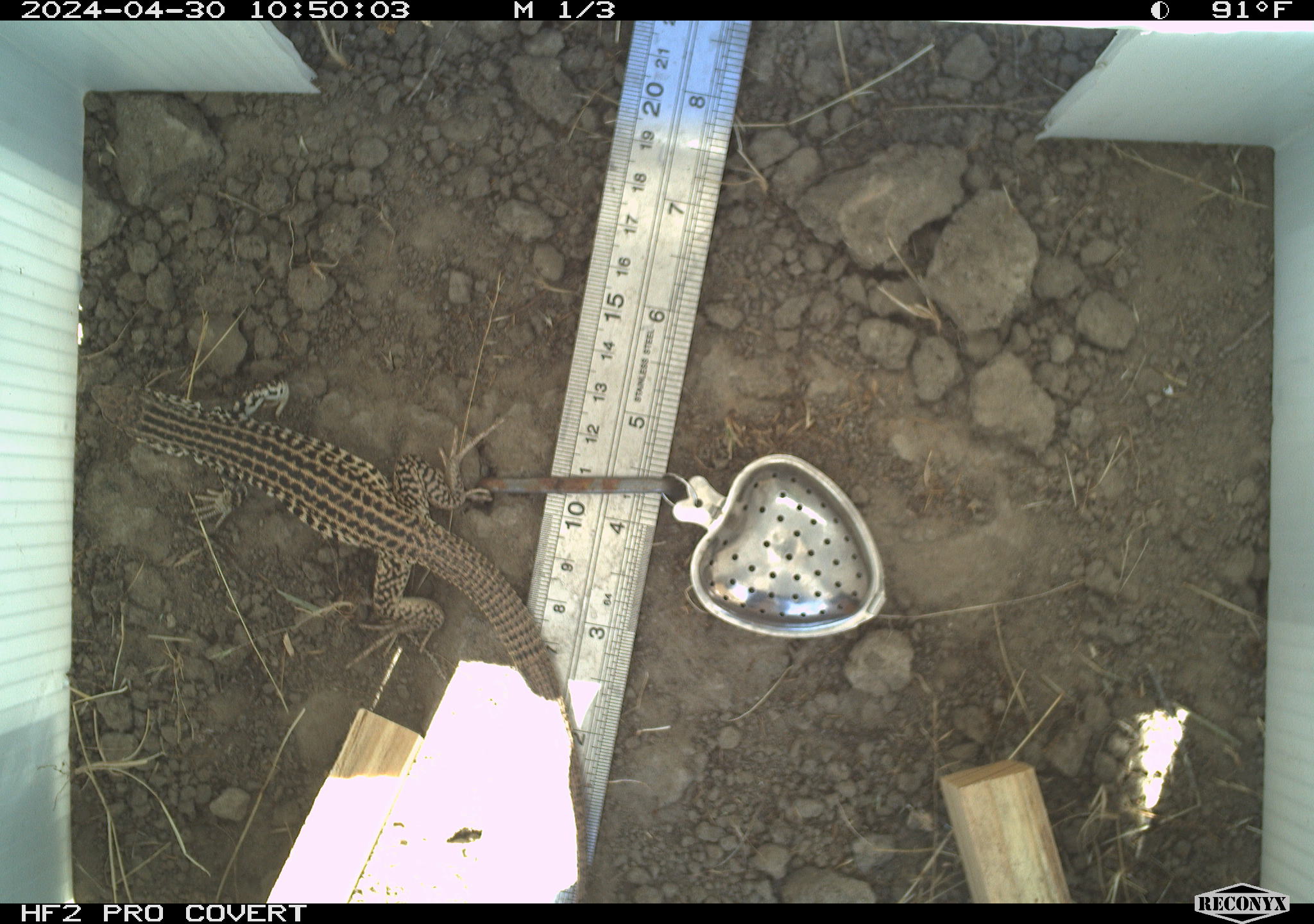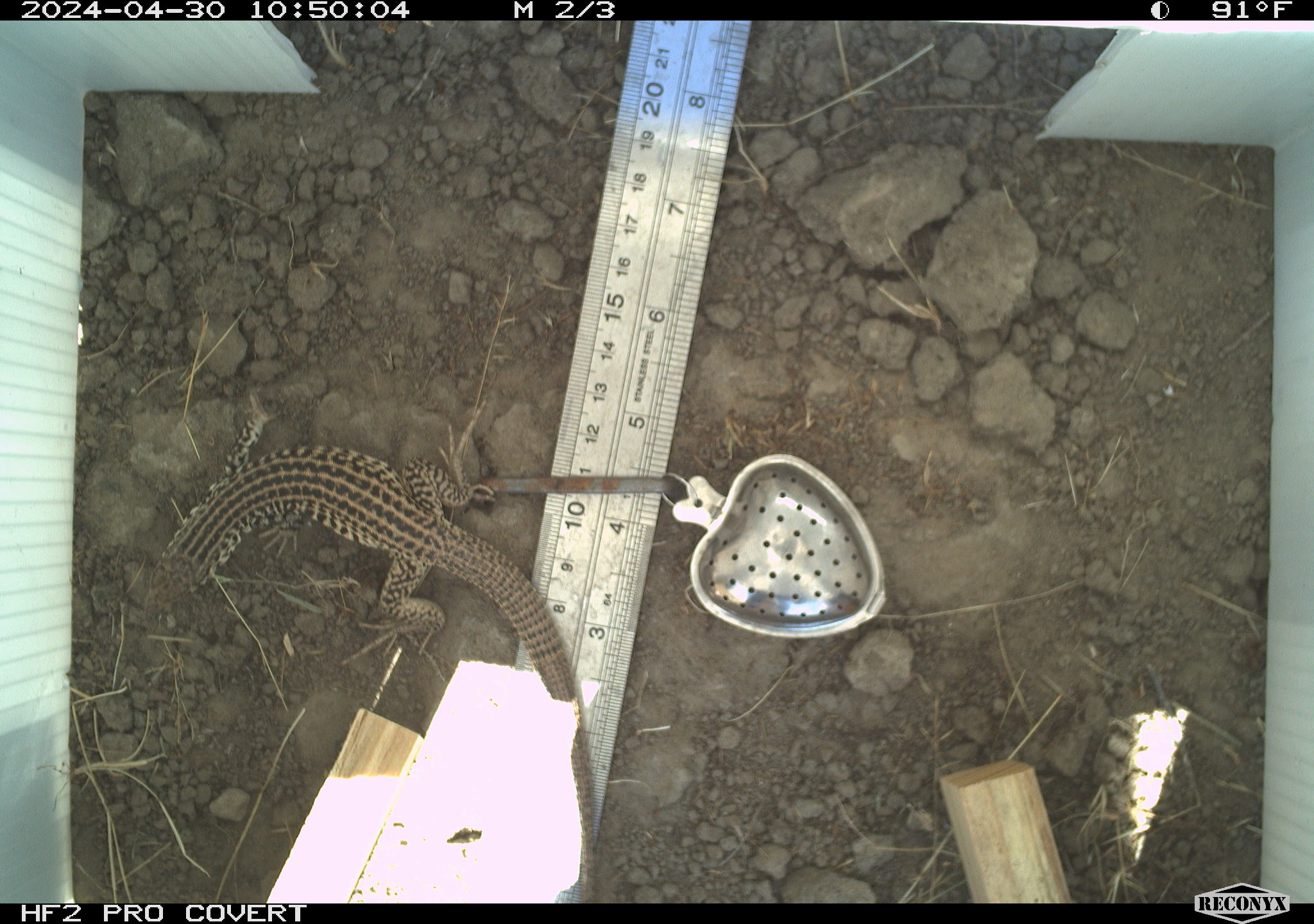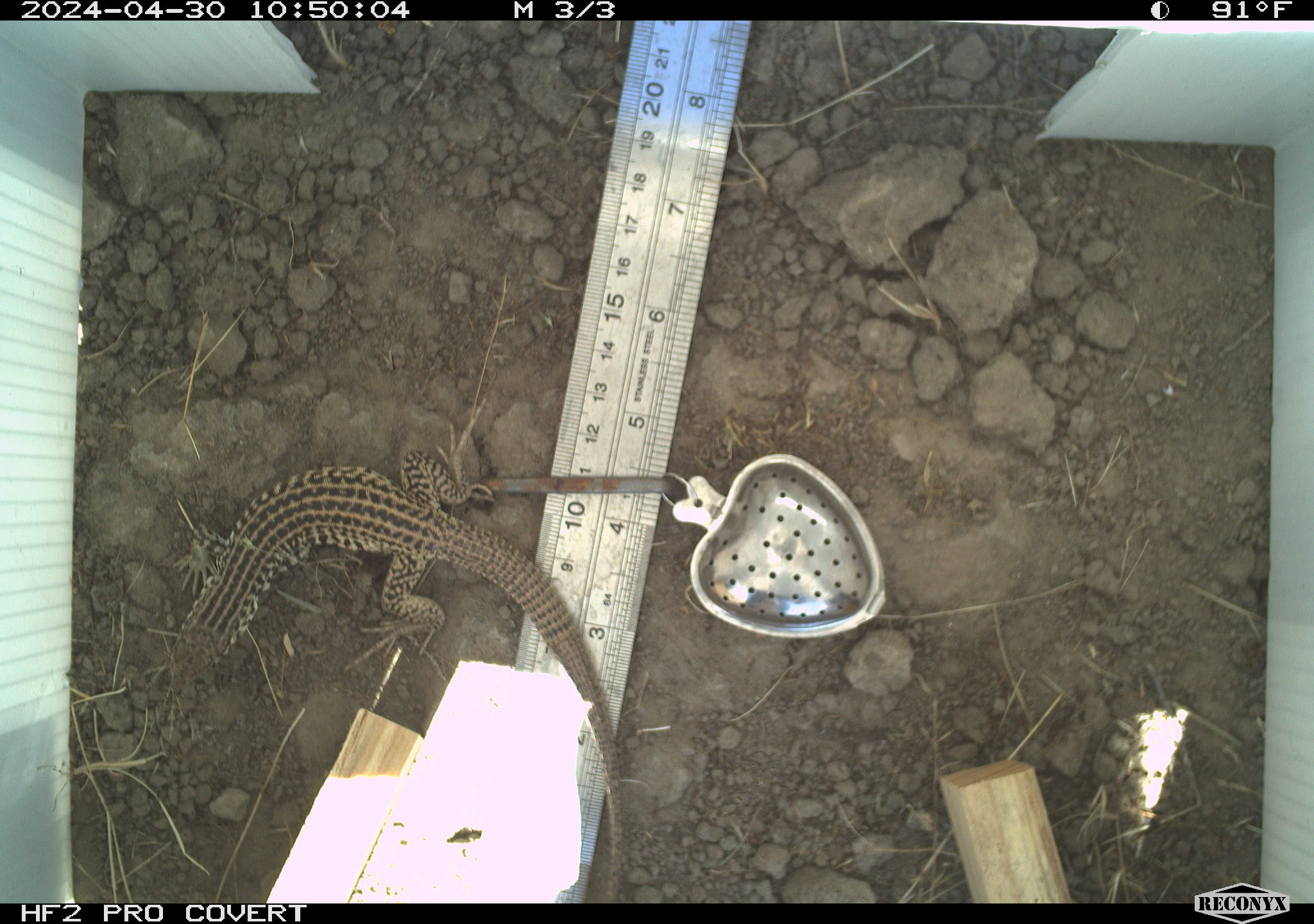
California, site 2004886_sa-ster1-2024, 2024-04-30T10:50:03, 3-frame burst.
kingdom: Animalia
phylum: Chordata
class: Reptilia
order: Squamata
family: Teiidae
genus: Aspidoscelis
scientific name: Aspidoscelis tigris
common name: western whiptail